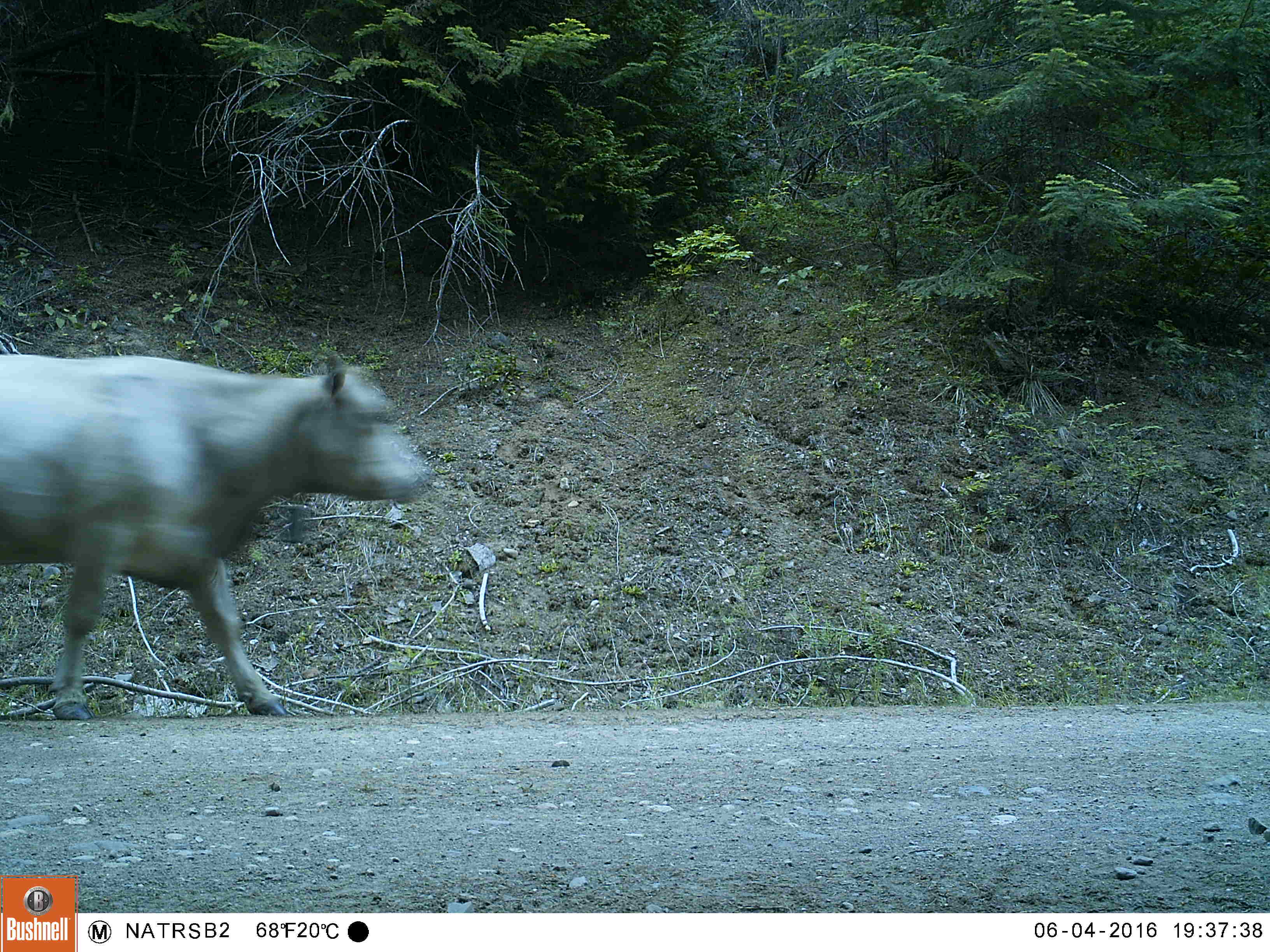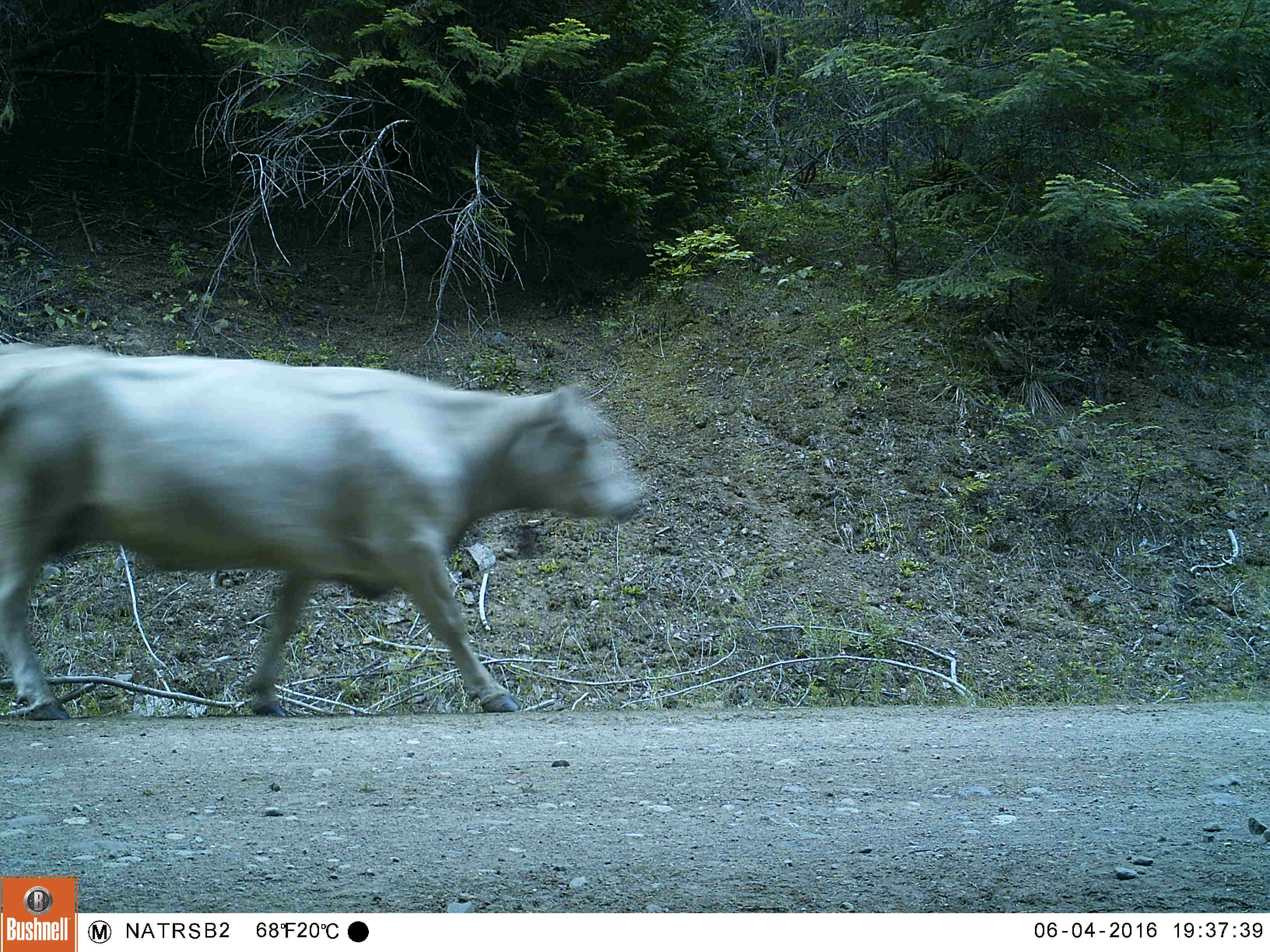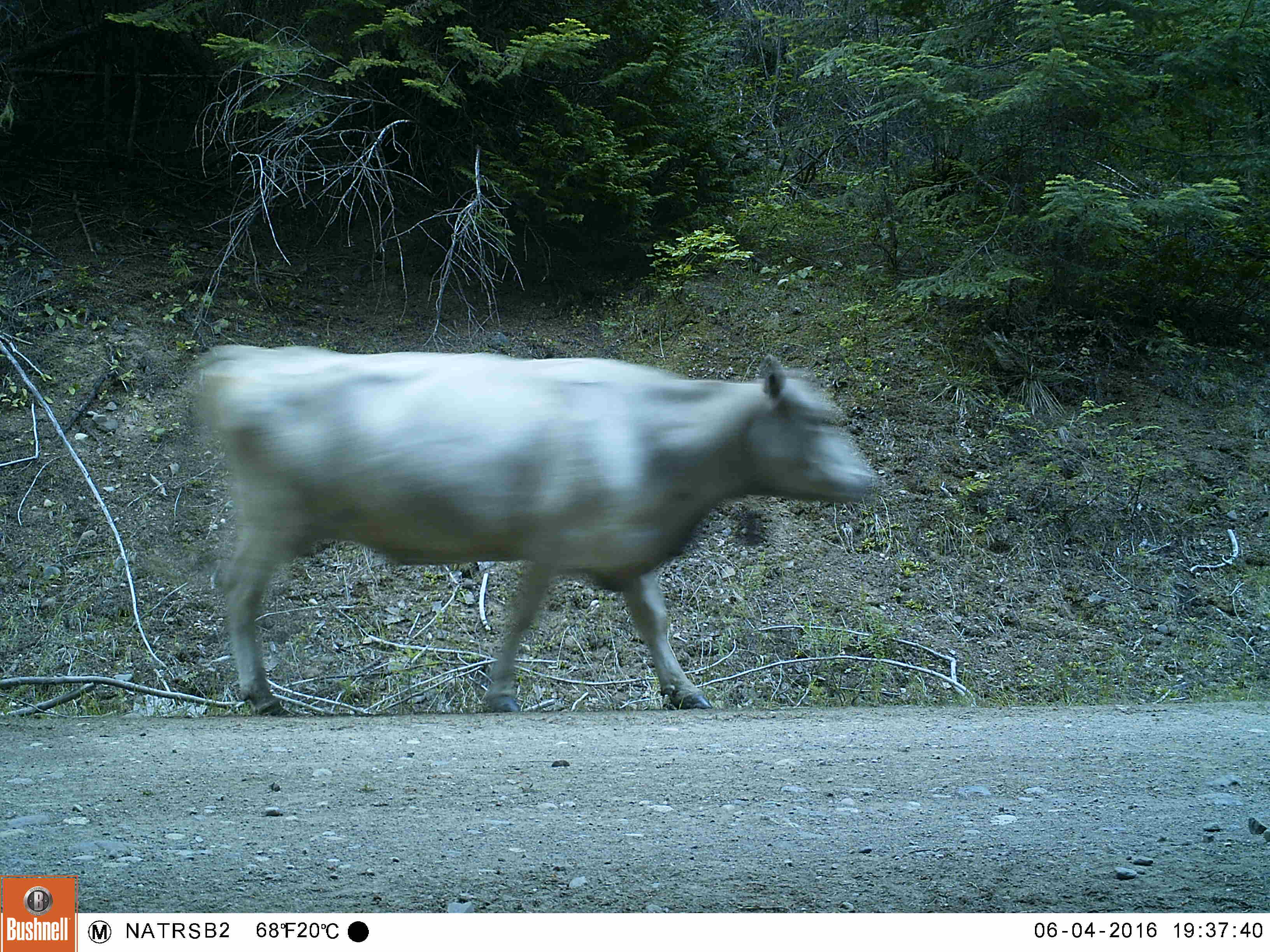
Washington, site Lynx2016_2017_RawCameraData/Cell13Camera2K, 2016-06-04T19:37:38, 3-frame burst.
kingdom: Animalia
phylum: Chordata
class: Mammalia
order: Artiodactyla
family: Bovidae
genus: Bos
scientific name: Bos taurus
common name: domestic cattle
Domestic cattle (Bos taurus). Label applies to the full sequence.